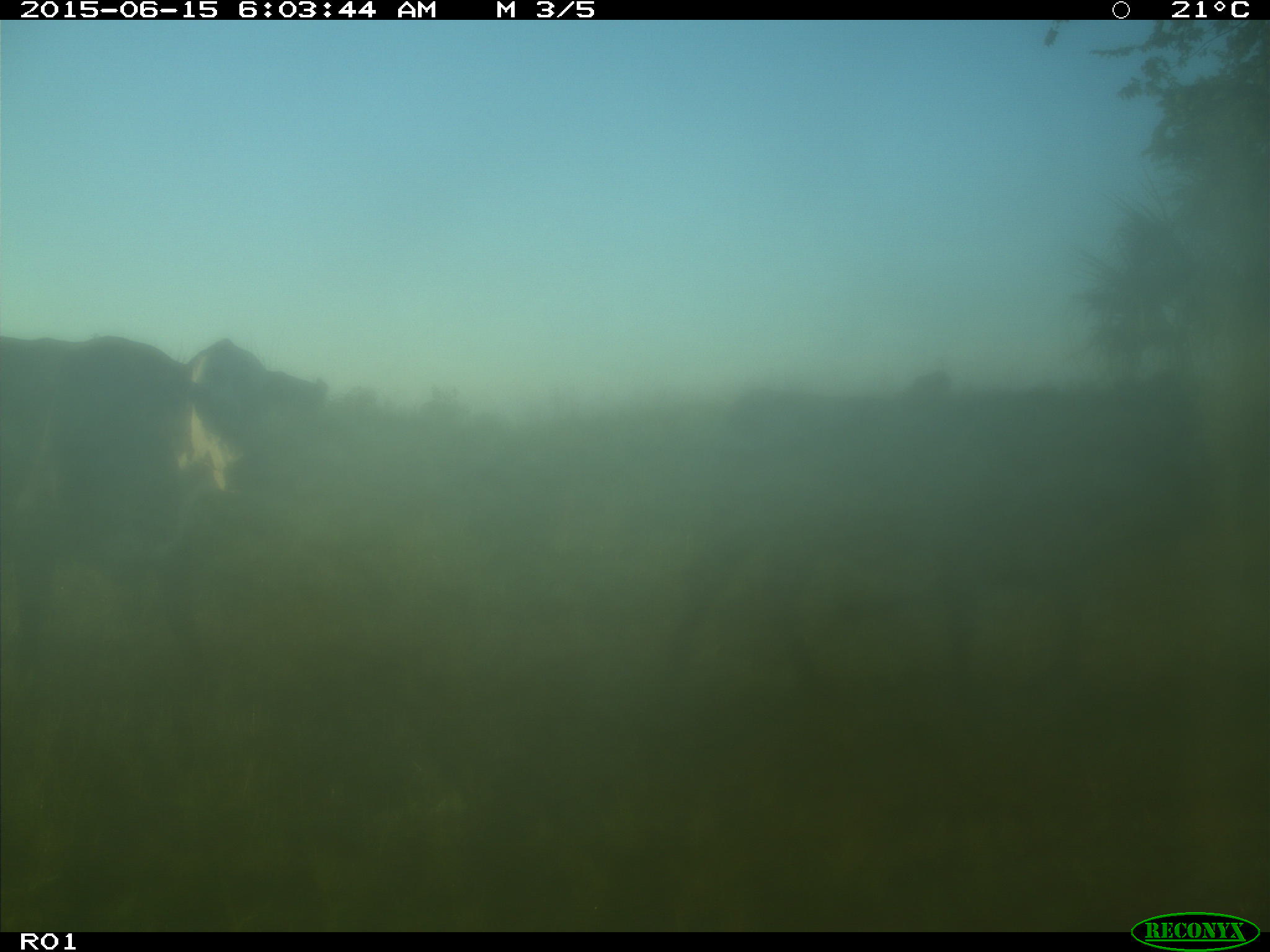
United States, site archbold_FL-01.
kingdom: Animalia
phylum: Chordata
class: Mammalia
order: Artiodactyla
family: Bovidae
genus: Bos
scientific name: Bos taurus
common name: domestic cow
Bos taurus (domestic cow).